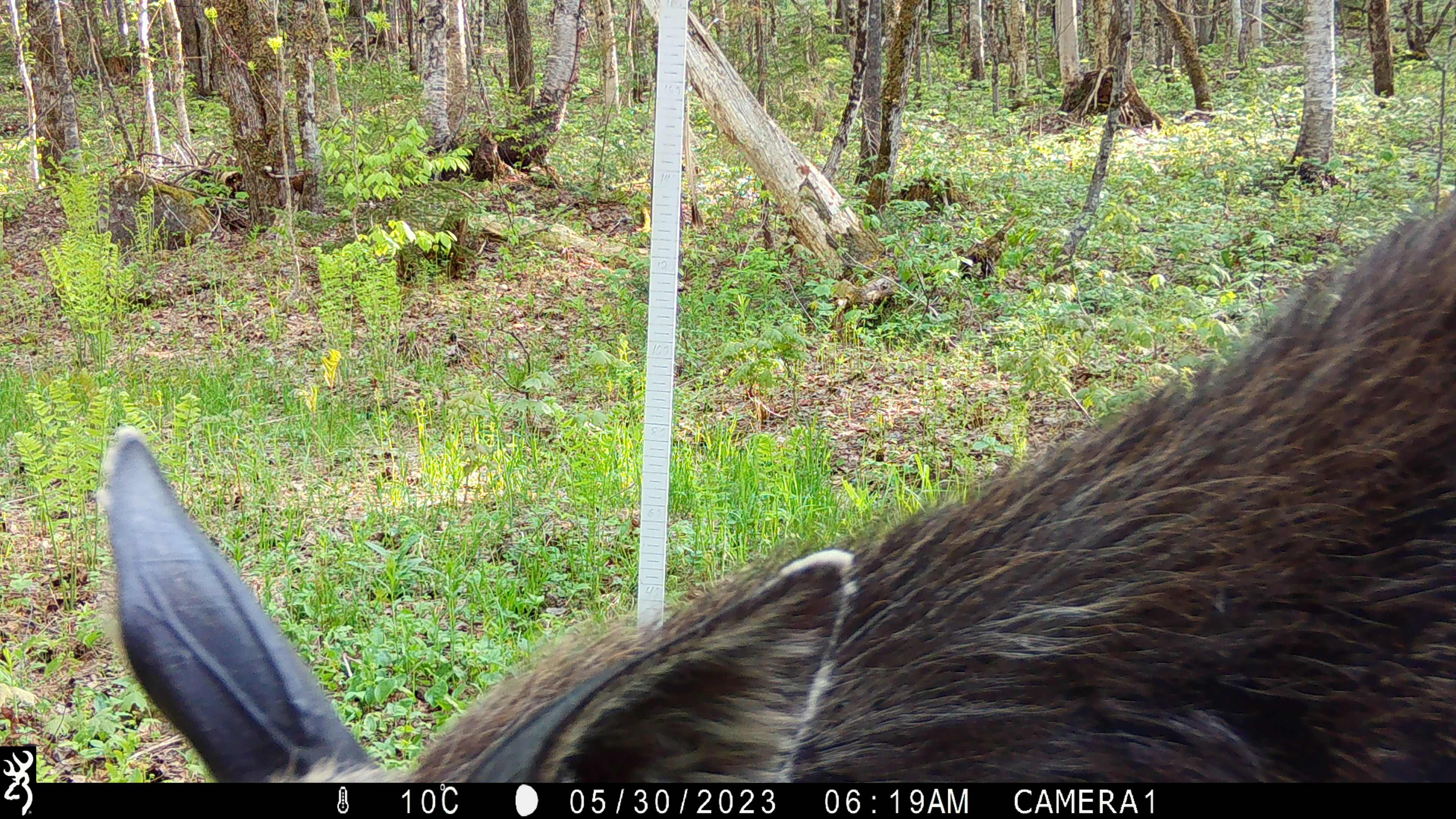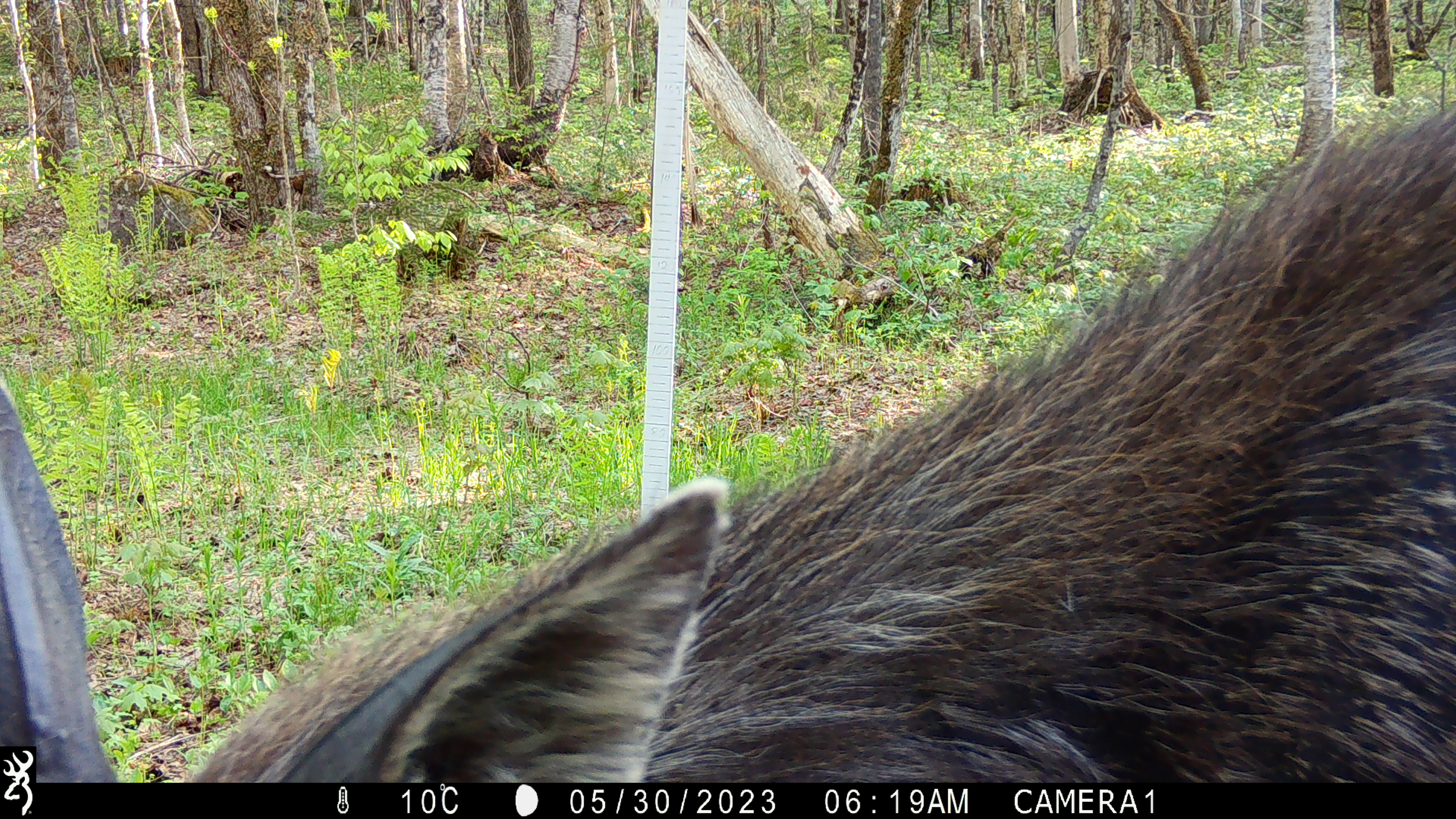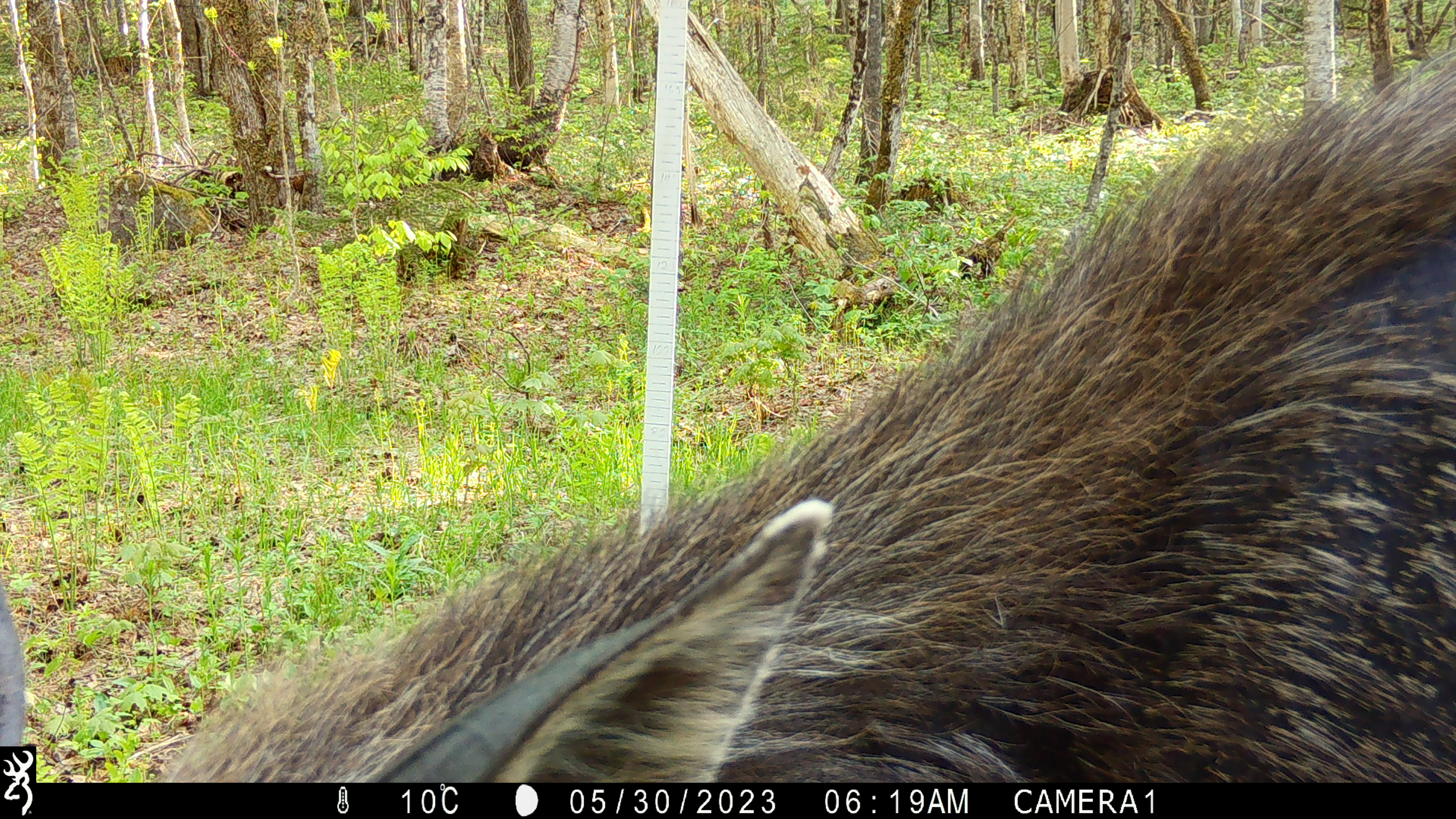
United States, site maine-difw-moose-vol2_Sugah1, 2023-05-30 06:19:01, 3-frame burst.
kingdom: Animalia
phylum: Chordata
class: Mammalia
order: Artiodactyla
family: Cervidae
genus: Alces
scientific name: Alces alces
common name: moose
Moose (Alces alces).